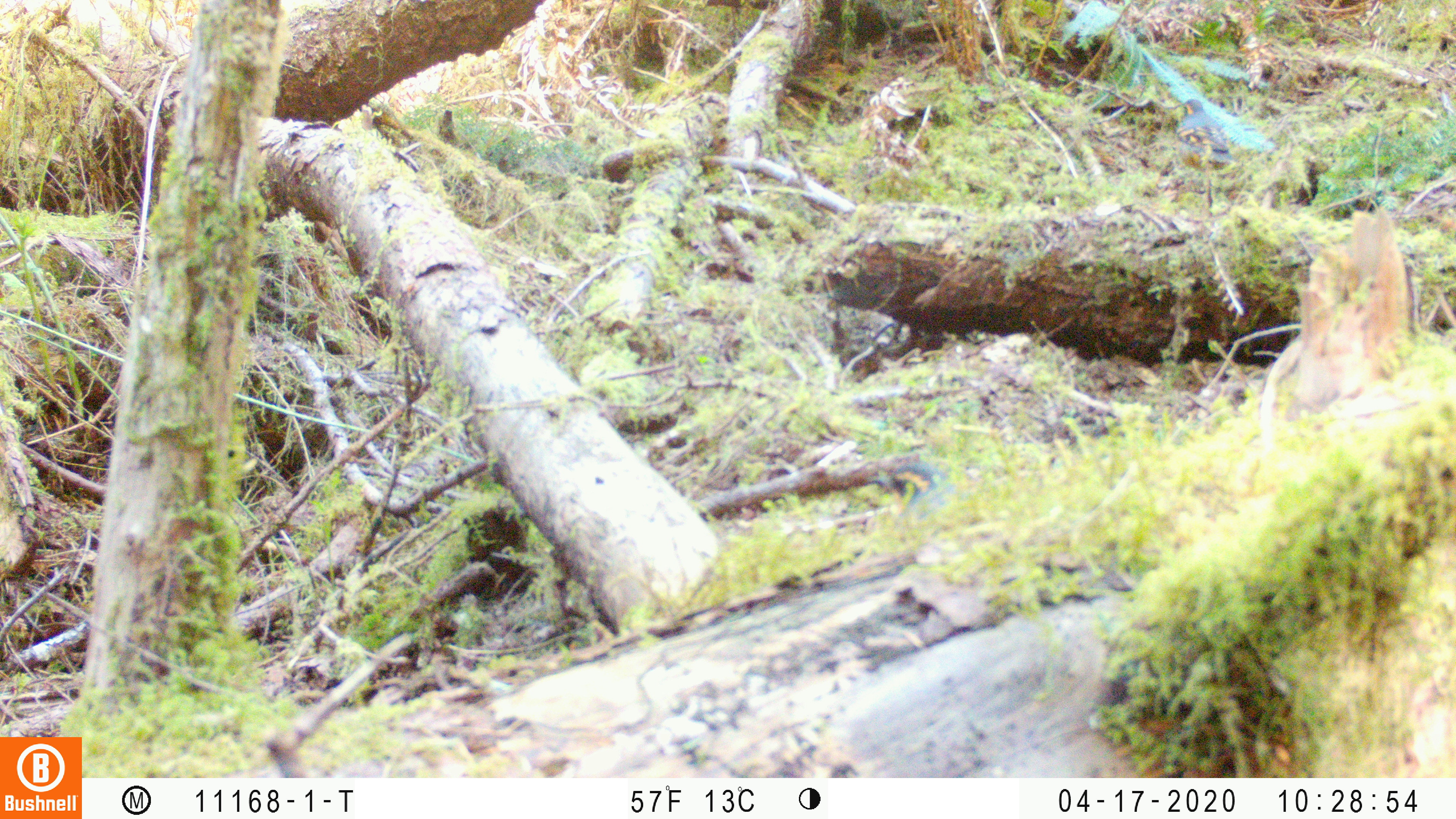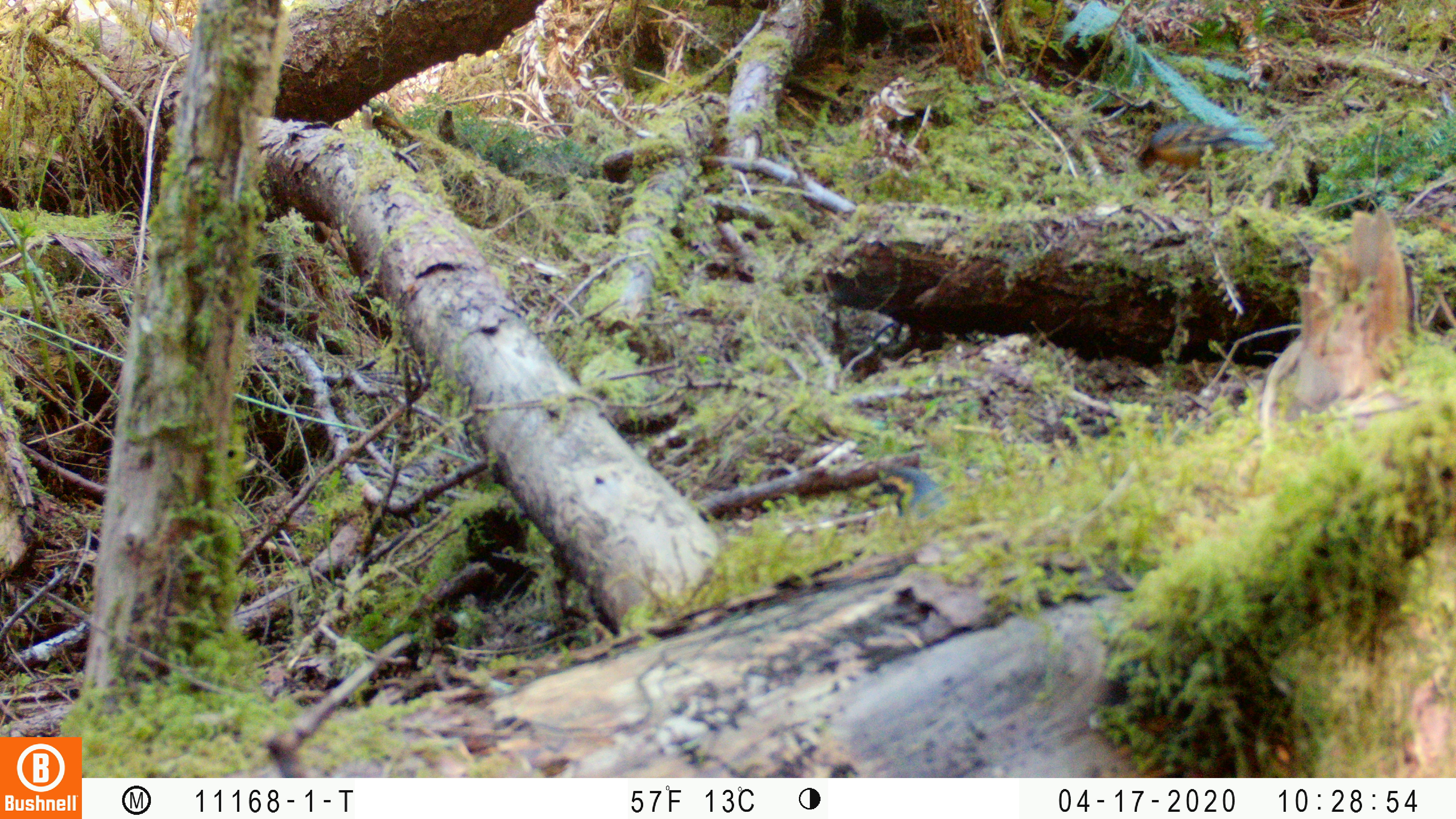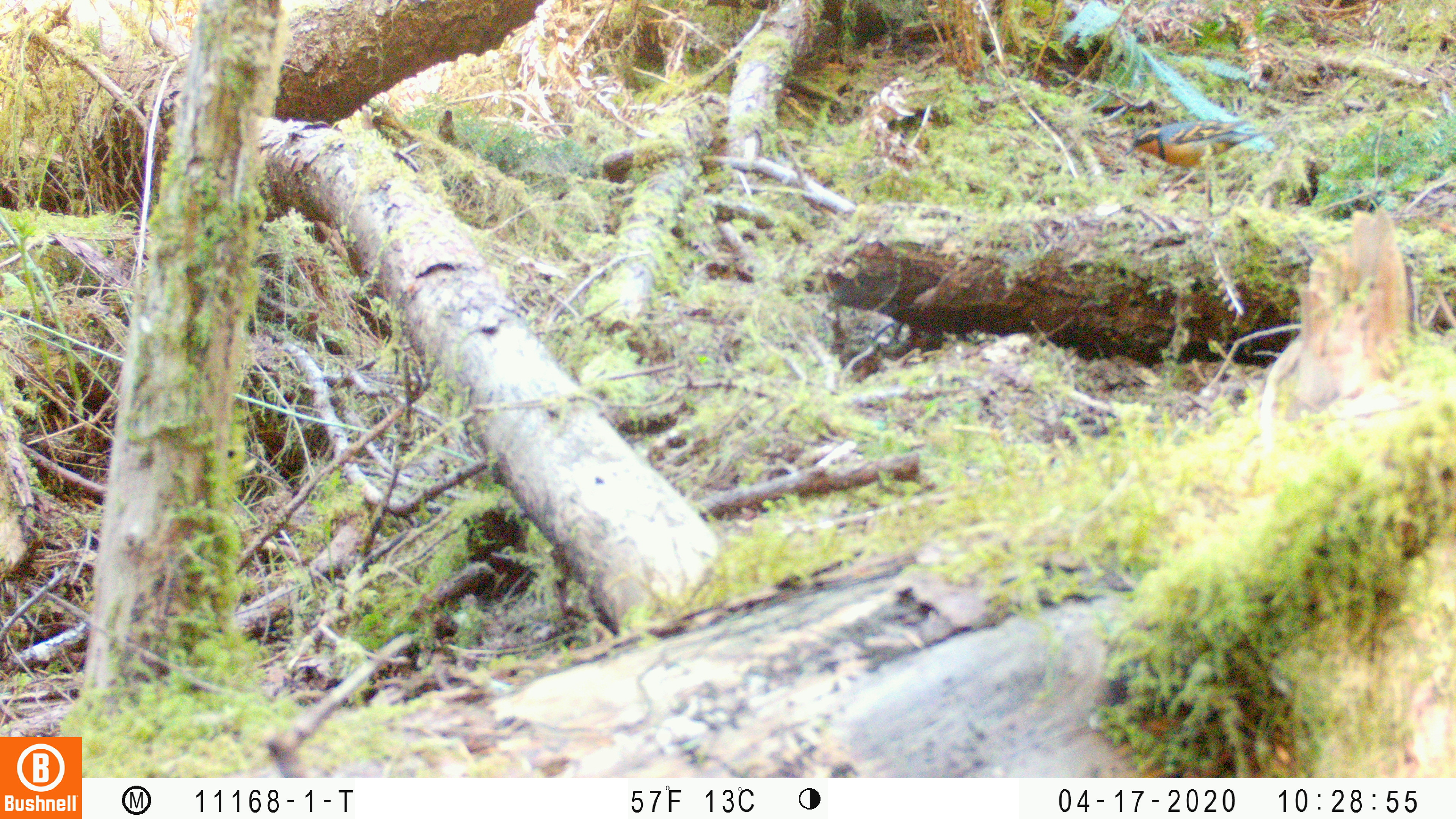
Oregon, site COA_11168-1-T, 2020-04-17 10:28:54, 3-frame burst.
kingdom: Animalia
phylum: Chordata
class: Aves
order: Passeriformes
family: Turdidae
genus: Ixoreus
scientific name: Ixoreus naevius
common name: varied thrush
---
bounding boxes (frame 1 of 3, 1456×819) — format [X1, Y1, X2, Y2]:
varied thrush: [1167, 94, 1239, 172]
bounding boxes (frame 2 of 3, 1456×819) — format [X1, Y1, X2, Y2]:
varied thrush: [1130, 117, 1237, 172]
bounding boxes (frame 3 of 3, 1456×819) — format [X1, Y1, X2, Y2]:
varied thrush: [1124, 112, 1268, 172]